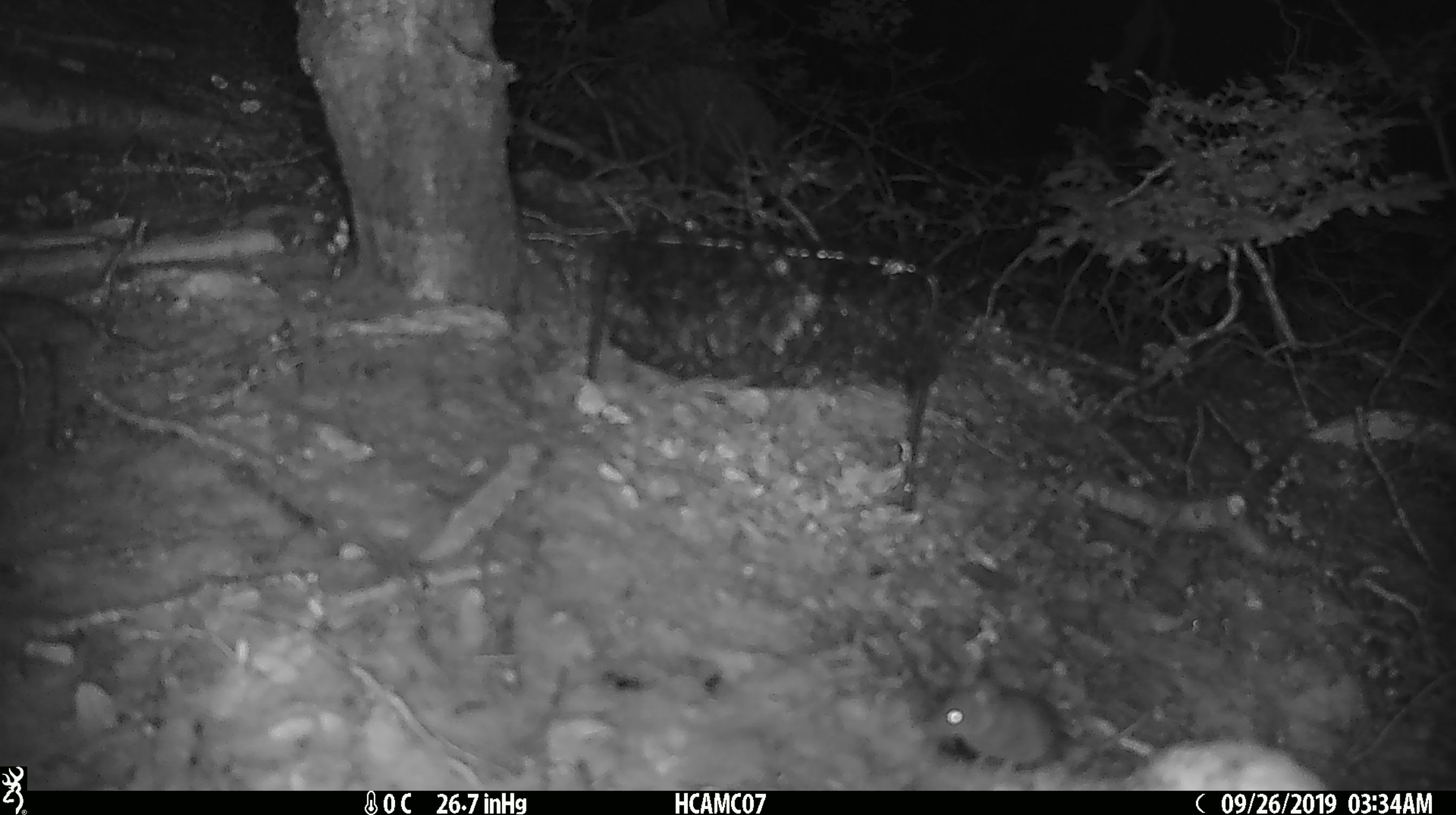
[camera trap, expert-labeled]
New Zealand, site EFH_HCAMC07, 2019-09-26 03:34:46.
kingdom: Animalia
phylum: Chordata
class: Mammalia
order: Rodentia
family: Muridae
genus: Mus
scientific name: Mus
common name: mouse